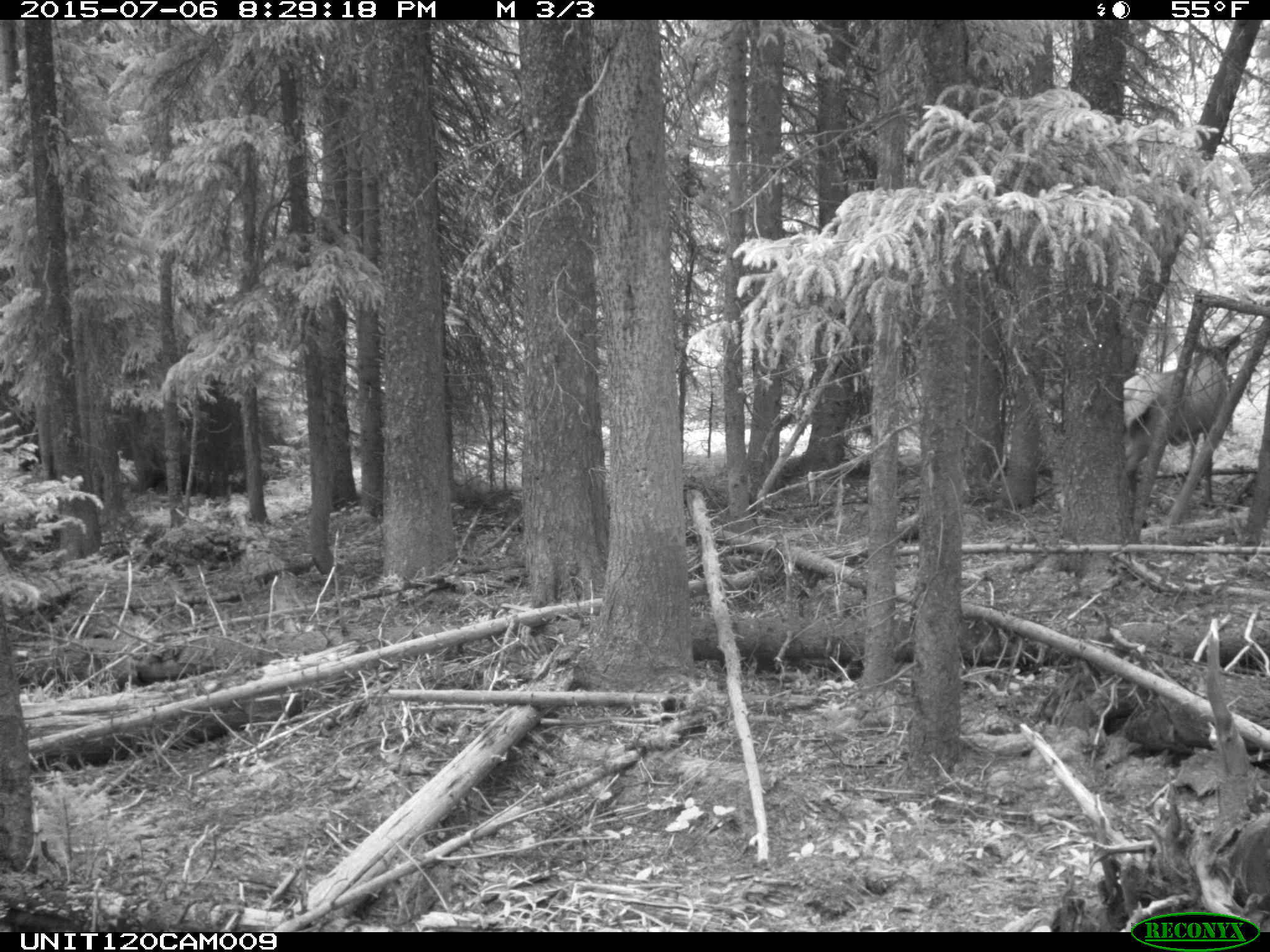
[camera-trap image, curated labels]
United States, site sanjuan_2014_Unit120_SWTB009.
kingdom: Animalia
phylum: Chordata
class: Mammalia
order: Artiodactyla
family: Cervidae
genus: Cervus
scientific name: Cervus elaphus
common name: red deer